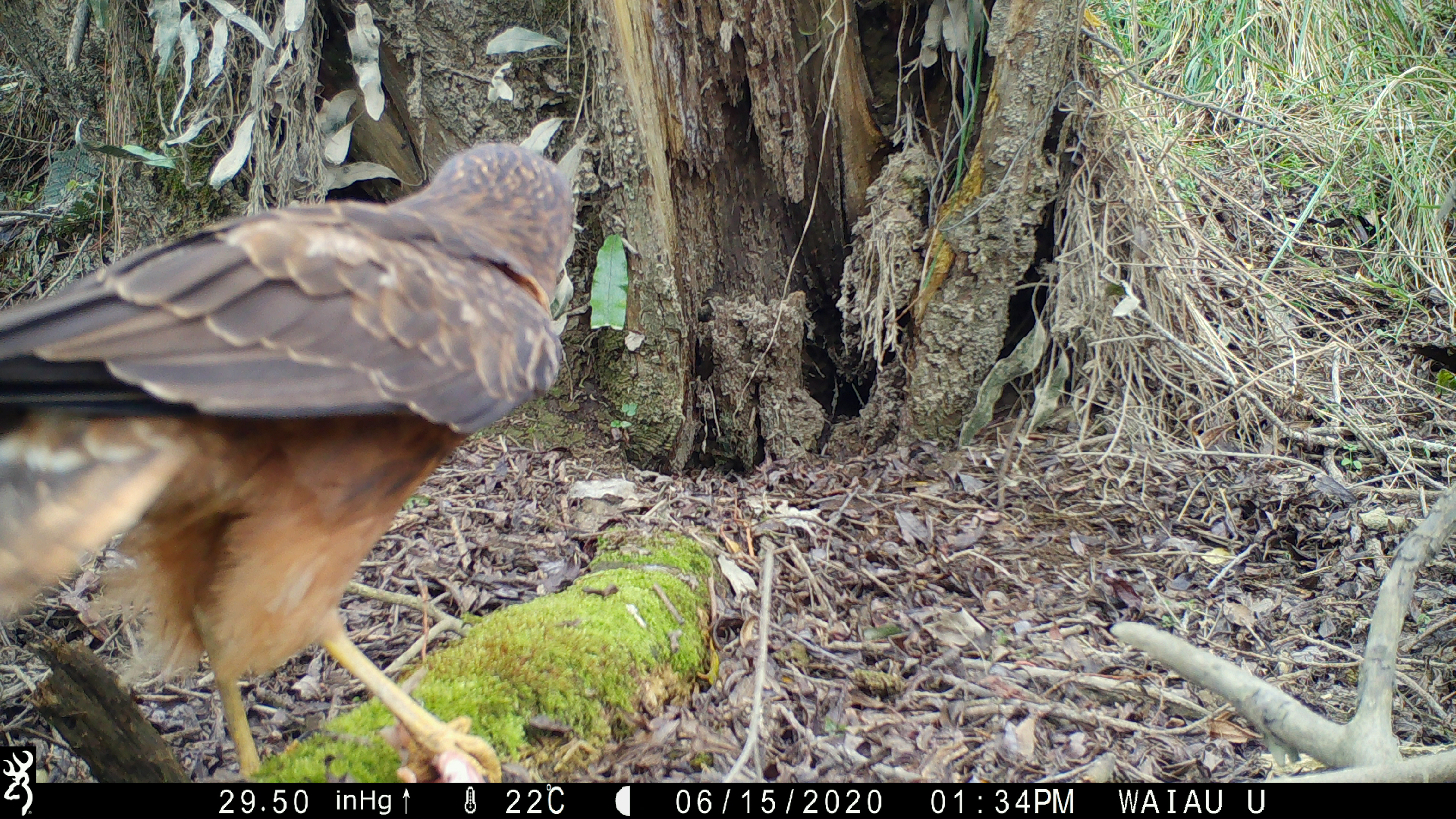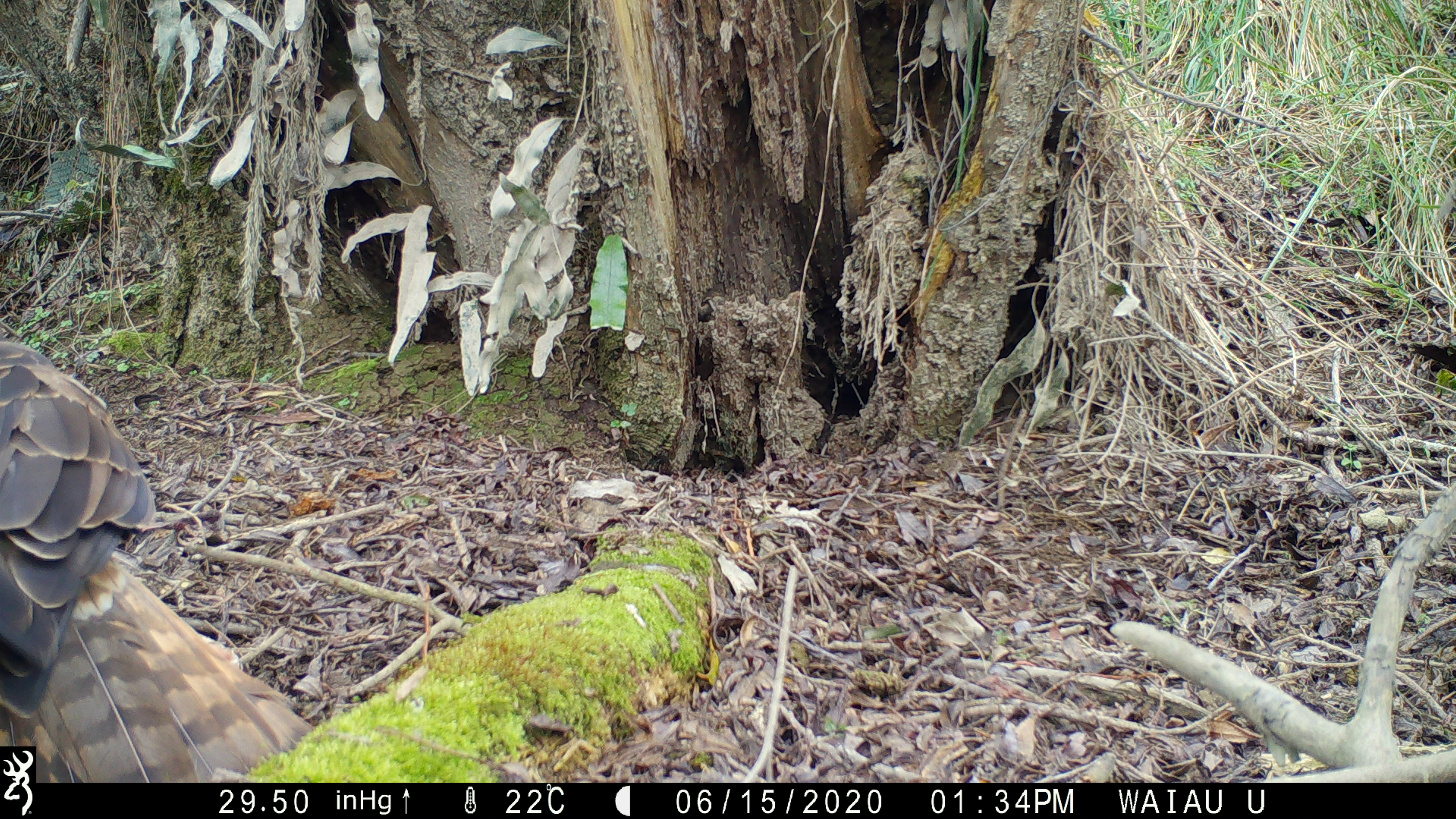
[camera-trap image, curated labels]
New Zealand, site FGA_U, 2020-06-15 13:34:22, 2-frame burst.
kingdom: Animalia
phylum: Chordata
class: Aves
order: Accipitriformes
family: Accipitridae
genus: Circus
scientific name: Circus approximans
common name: swamp harrier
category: harrier